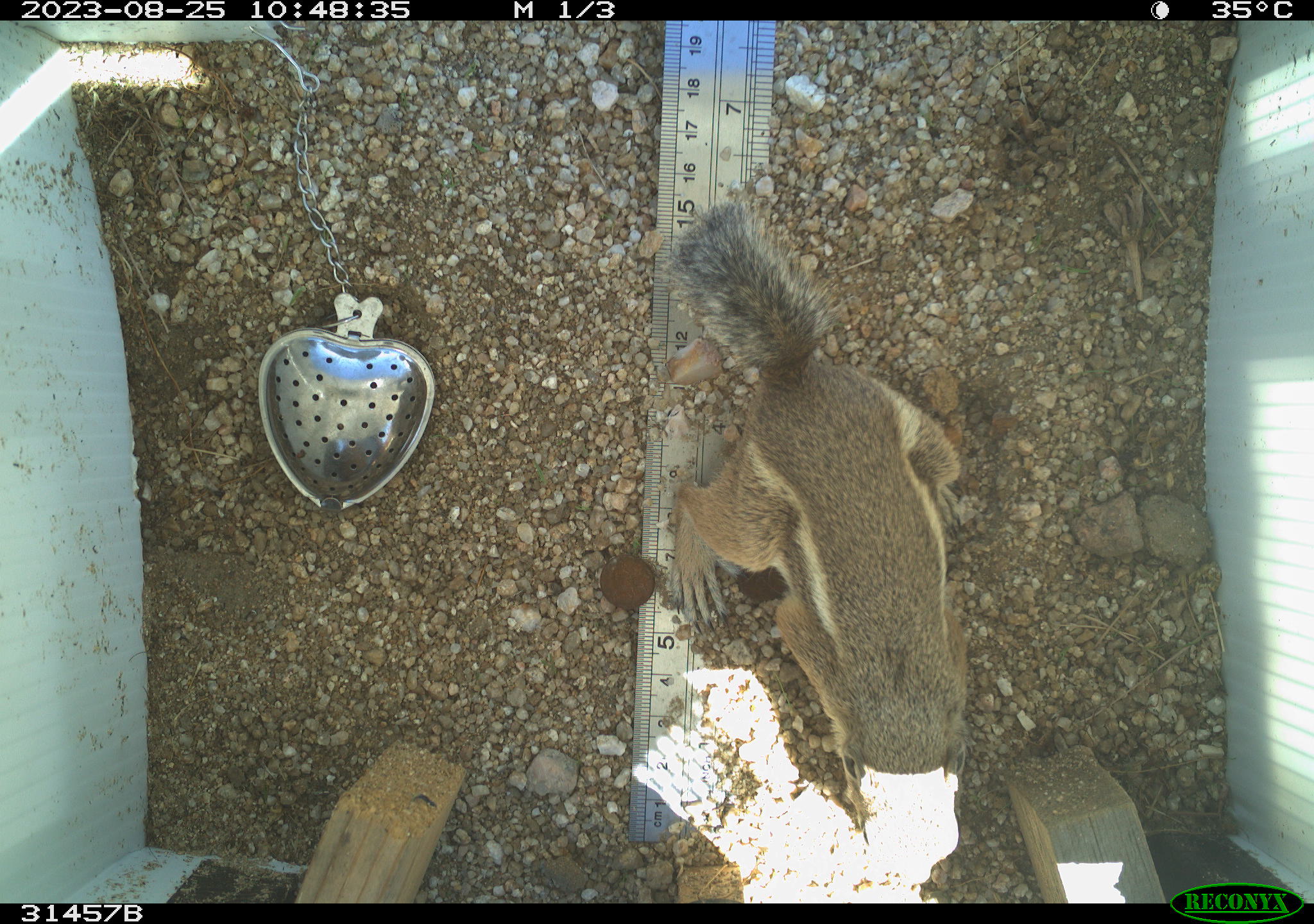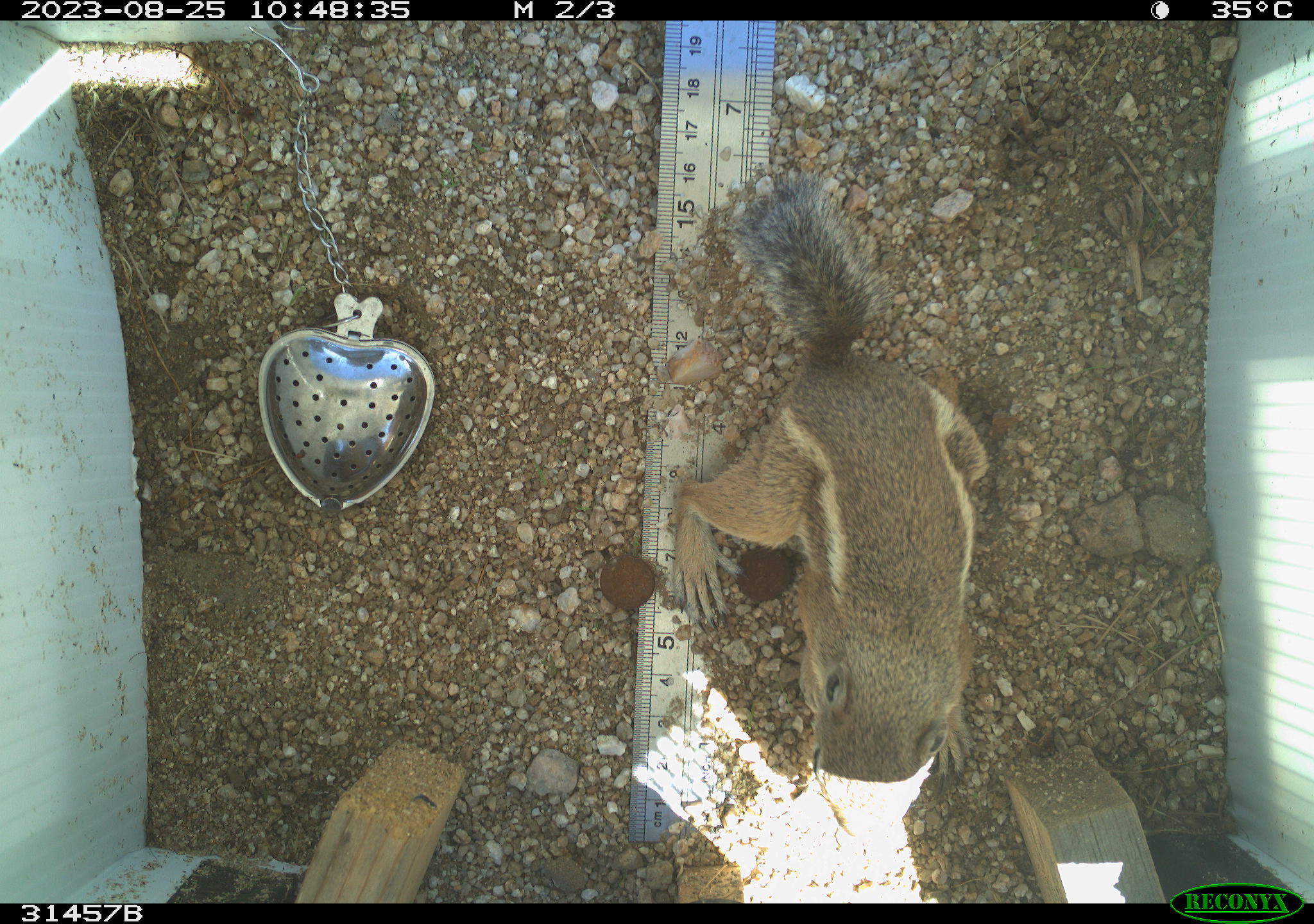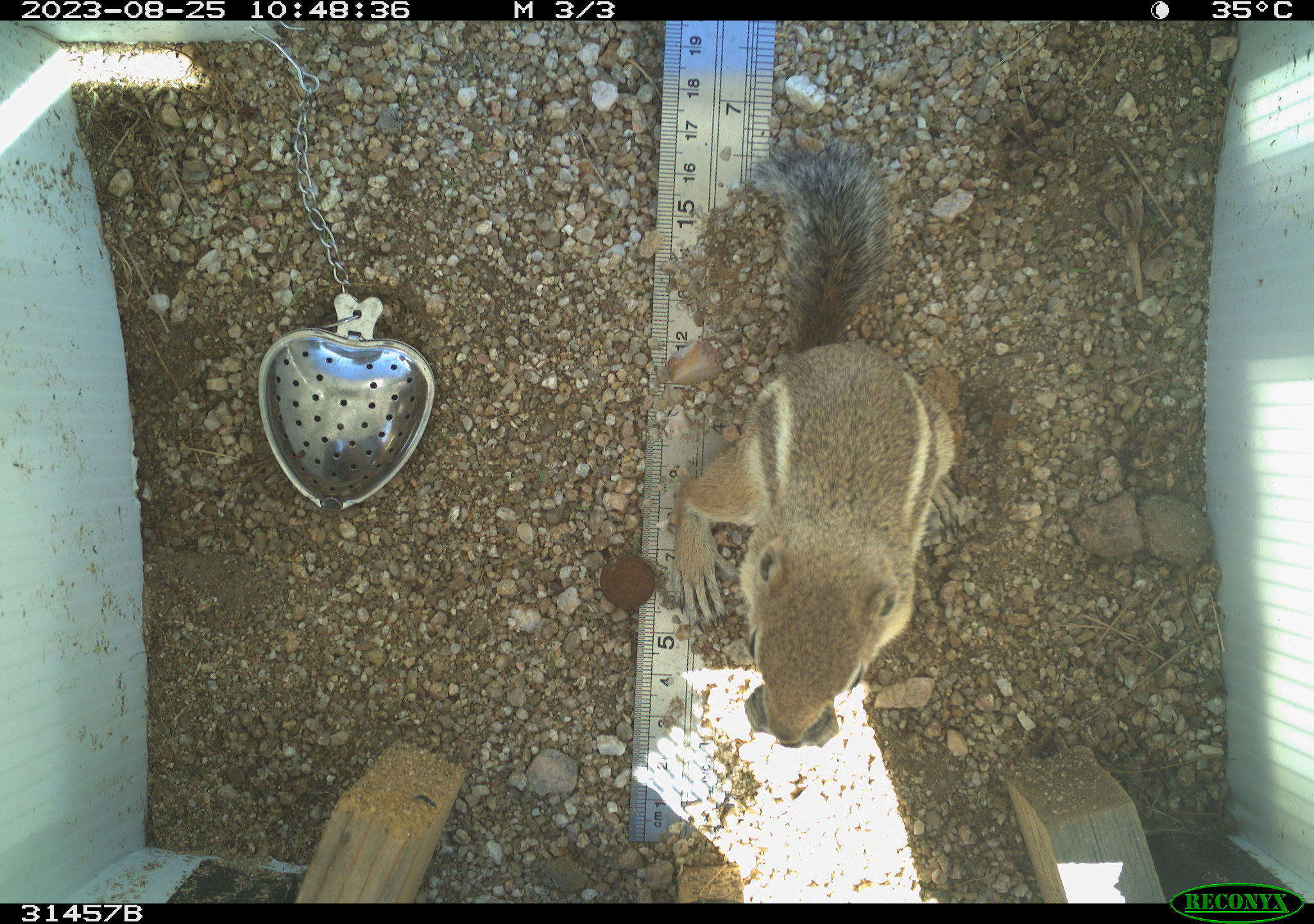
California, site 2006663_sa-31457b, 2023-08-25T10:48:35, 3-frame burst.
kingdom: Animalia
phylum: Chordata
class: Mammalia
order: Rodentia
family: Sciuridae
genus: Ammospermophilus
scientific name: Ammospermophilus leucurus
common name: white-tailed antelope squirrel